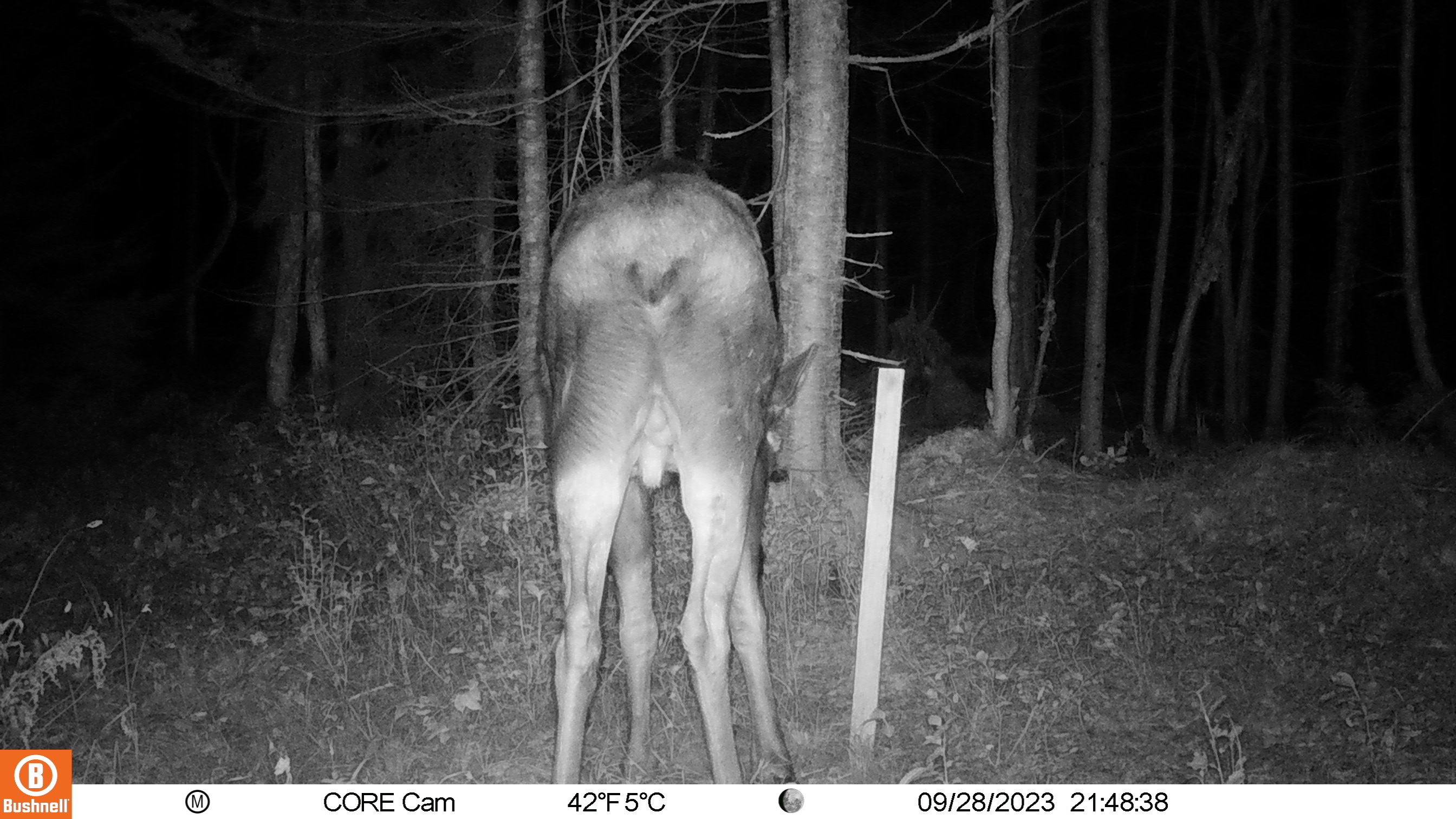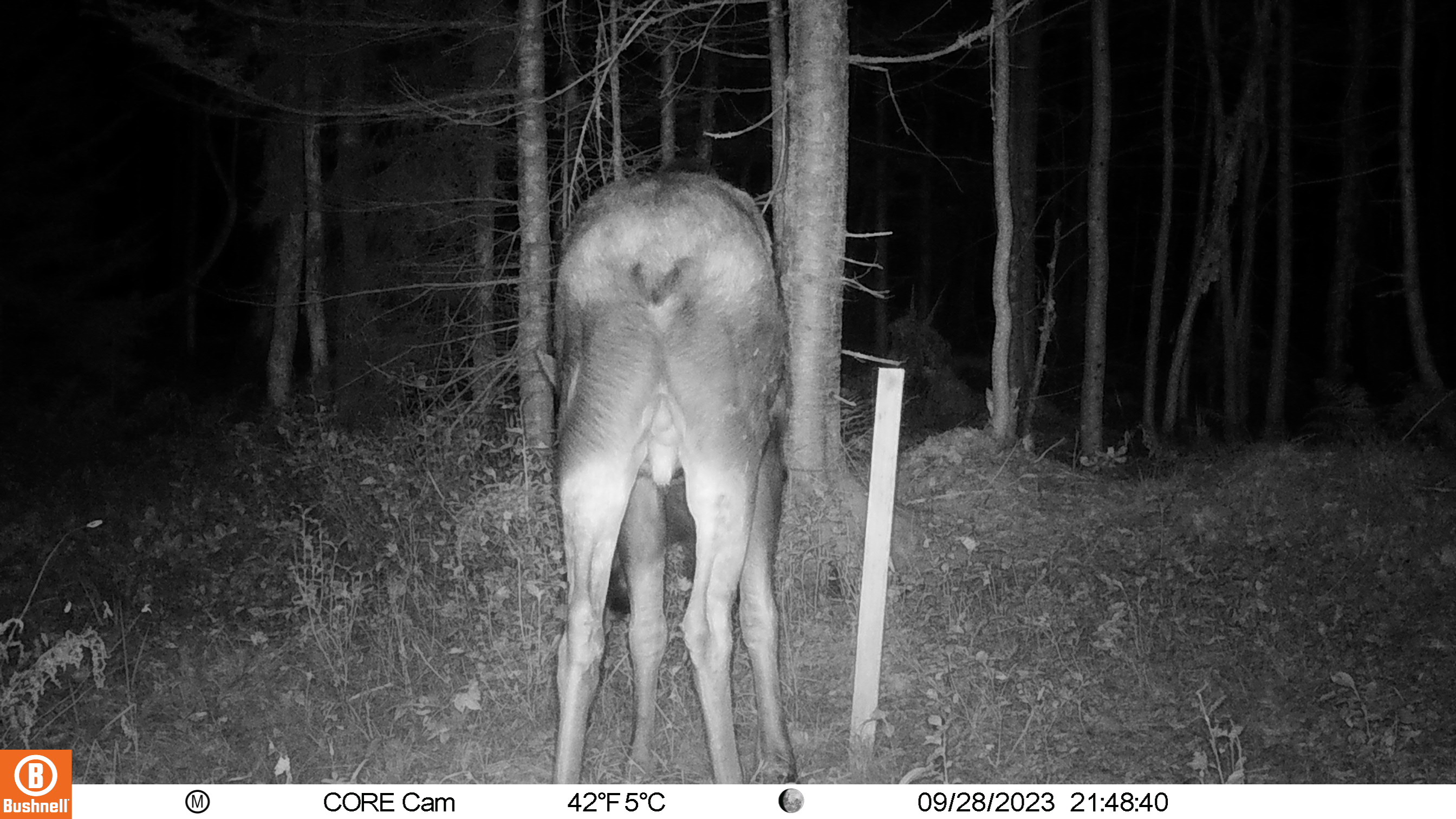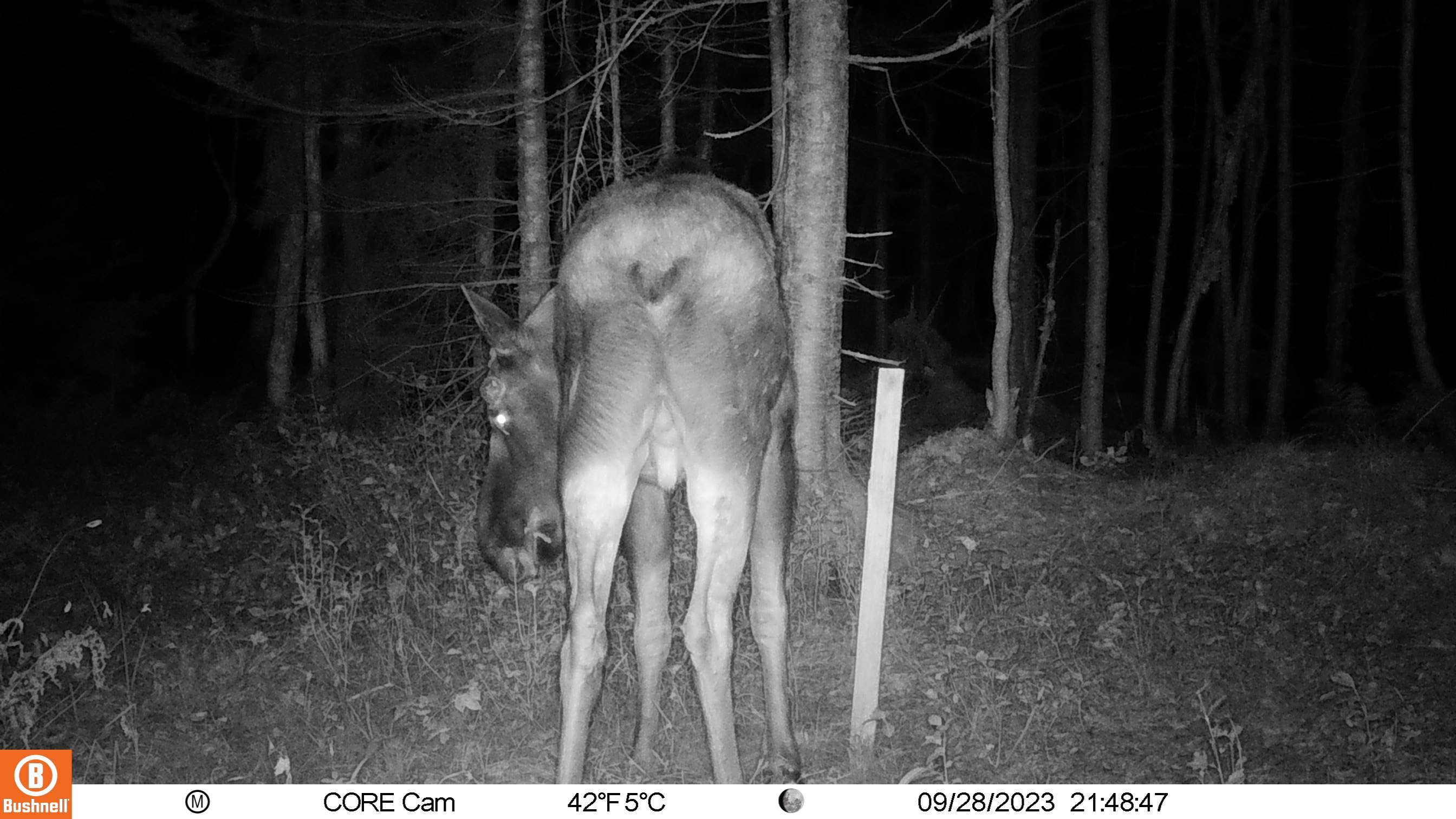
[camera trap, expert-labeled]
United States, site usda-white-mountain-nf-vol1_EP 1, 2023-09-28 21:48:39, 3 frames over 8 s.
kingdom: Animalia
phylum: Chordata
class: Mammalia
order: Artiodactyla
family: Cervidae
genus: Alces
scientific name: Alces alces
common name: moose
Moose (Alces alces).